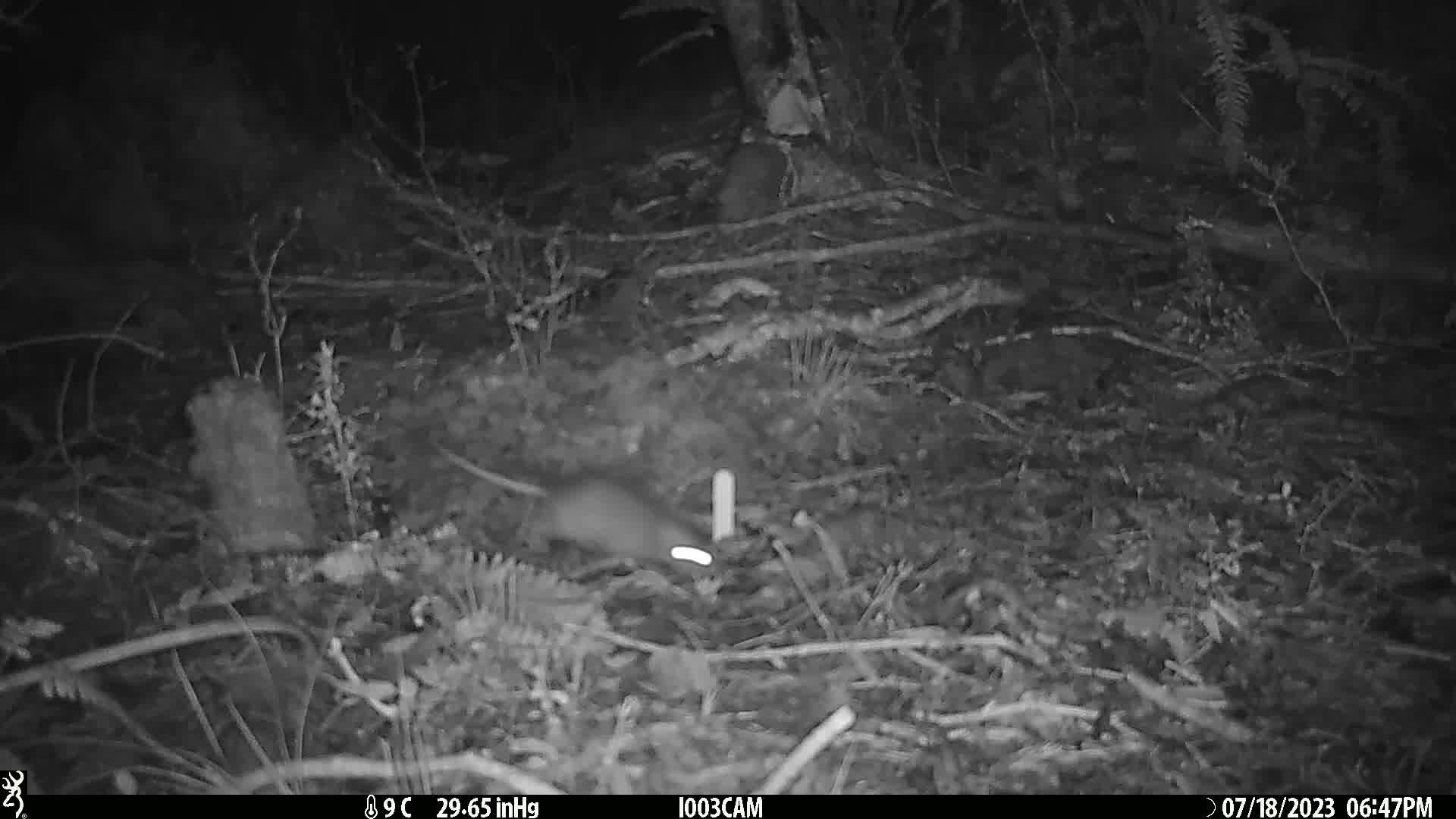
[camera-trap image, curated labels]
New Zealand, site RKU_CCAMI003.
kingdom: Animalia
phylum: Chordata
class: Mammalia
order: Rodentia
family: Muridae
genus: Rattus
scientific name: Rattus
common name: rat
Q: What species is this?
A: Rat (Rattus).